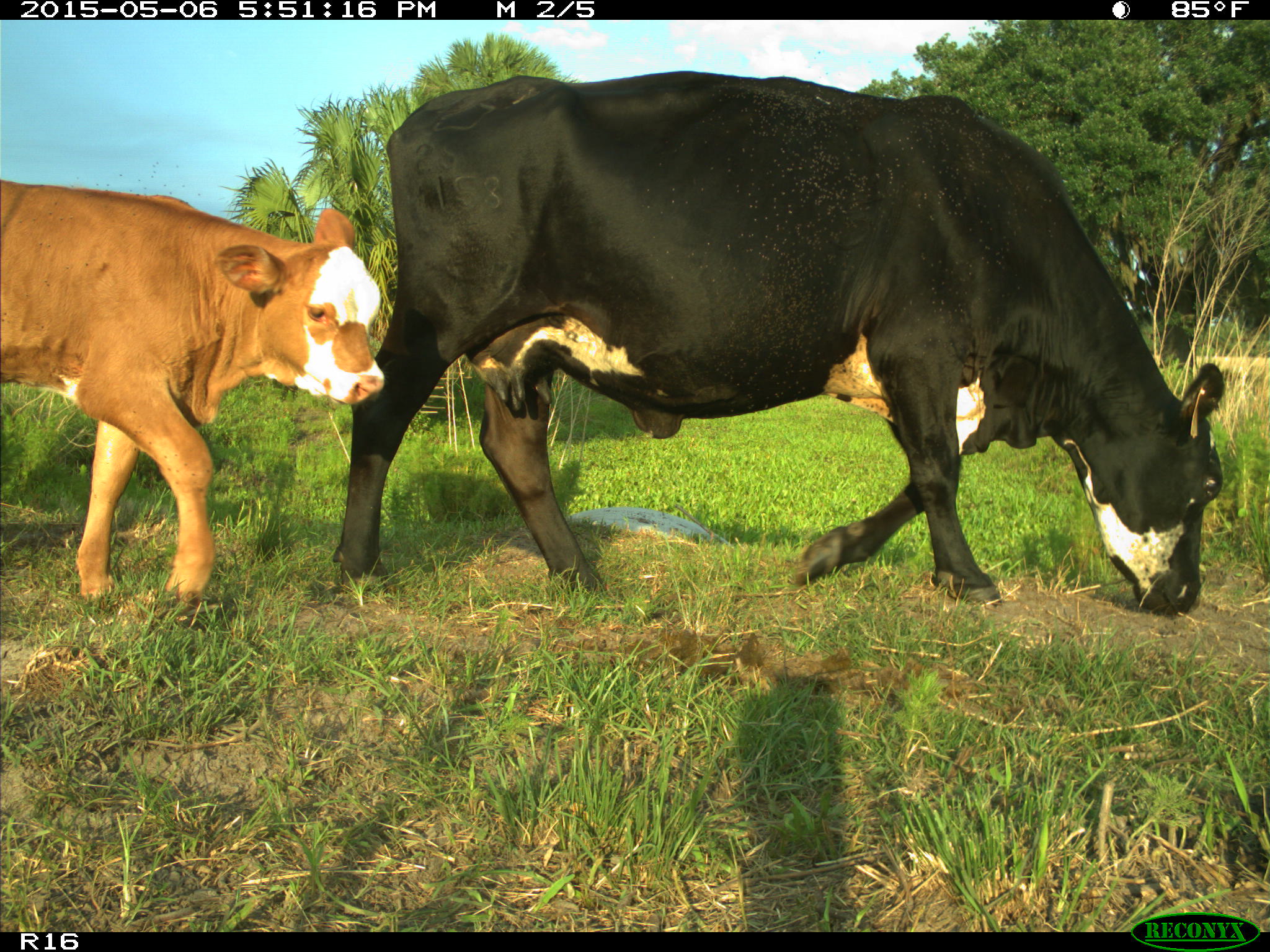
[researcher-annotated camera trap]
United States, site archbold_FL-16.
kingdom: Animalia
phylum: Chordata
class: Mammalia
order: Artiodactyla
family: Bovidae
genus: Bos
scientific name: Bos taurus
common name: domestic cow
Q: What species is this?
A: Bos taurus (domestic cow).